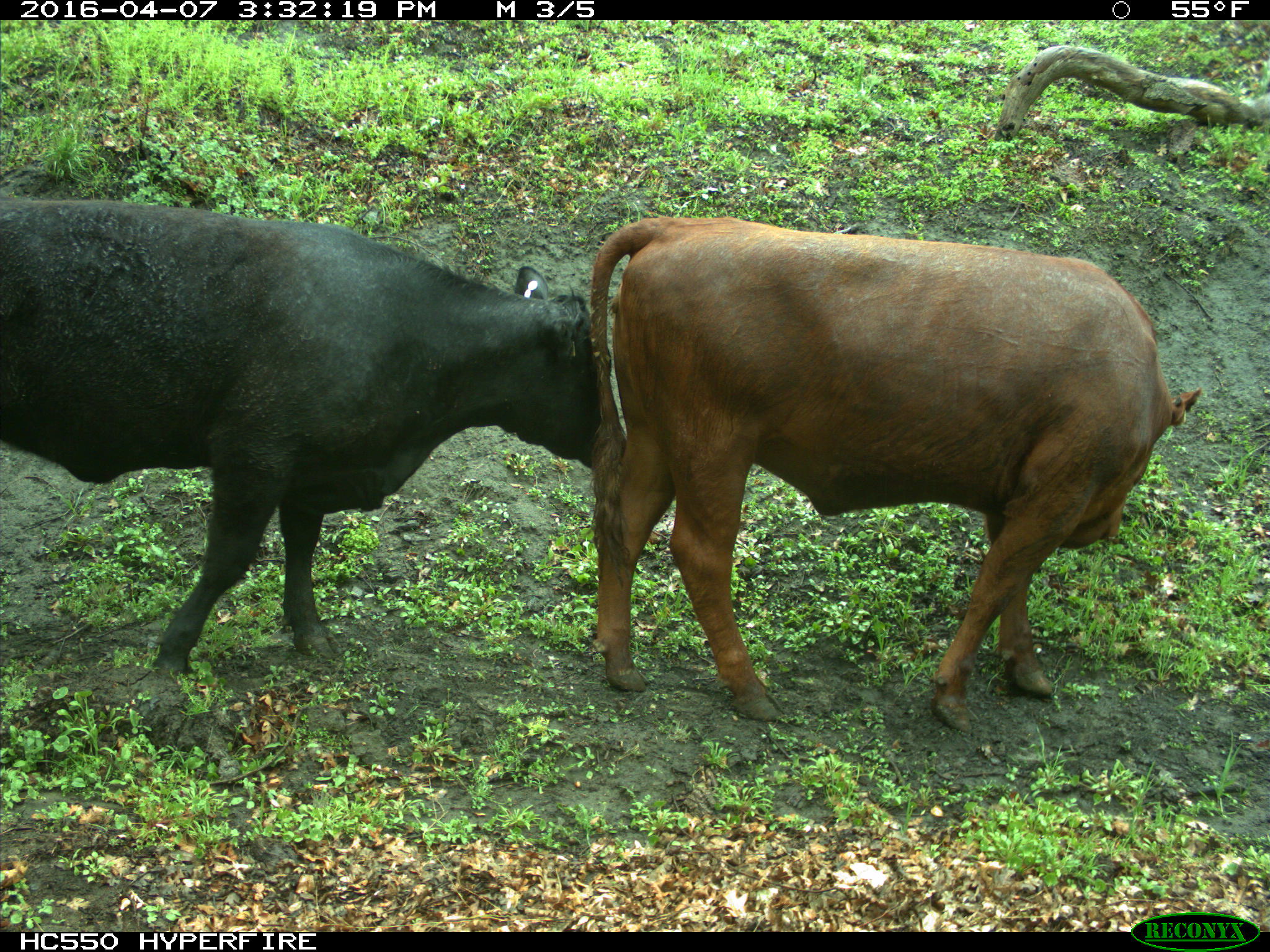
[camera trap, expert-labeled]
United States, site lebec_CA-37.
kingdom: Animalia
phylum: Chordata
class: Mammalia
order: Artiodactyla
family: Bovidae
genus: Bos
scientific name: Bos taurus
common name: domestic cow